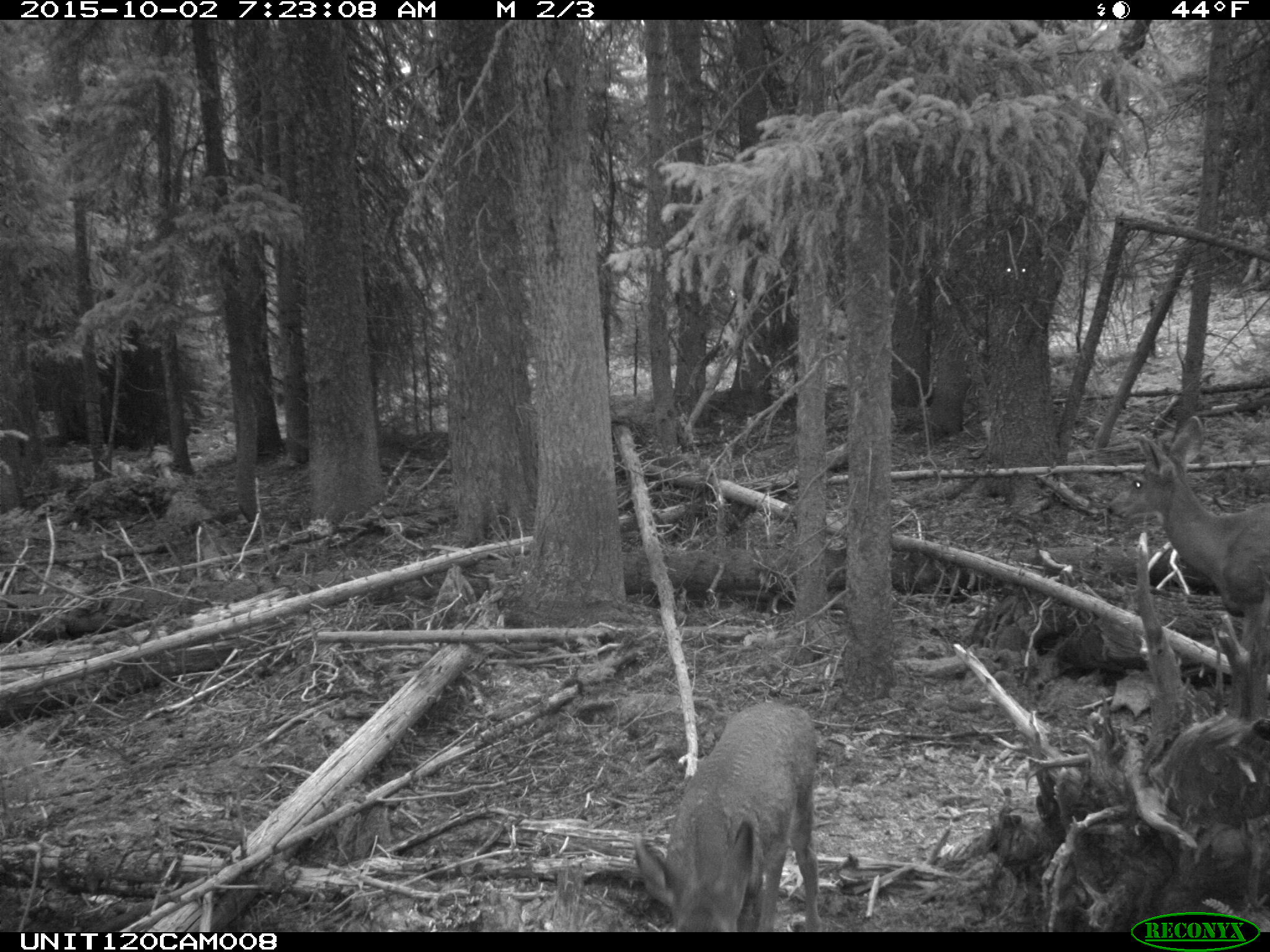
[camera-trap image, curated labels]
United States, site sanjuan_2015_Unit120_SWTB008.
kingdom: Animalia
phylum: Chordata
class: Mammalia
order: Artiodactyla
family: Cervidae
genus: Odocoileus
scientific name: Odocoileus hemionus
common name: mule deer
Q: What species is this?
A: Odocoileus hemionus (mule deer).